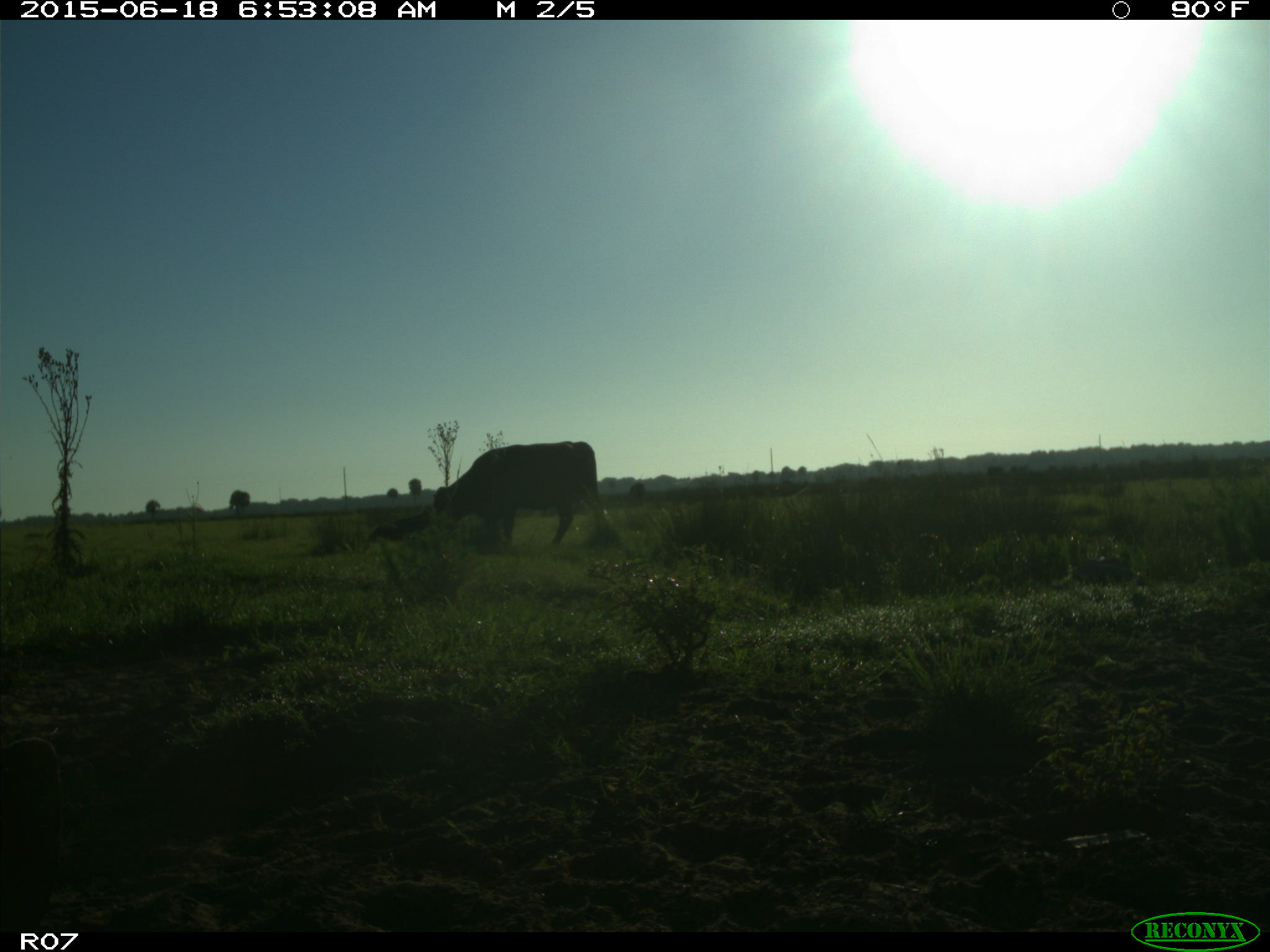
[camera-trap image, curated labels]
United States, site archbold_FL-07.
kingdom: Animalia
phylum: Chordata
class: Mammalia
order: Artiodactyla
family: Bovidae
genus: Bos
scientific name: Bos taurus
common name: domestic cow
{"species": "Bos taurus (domestic cow)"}